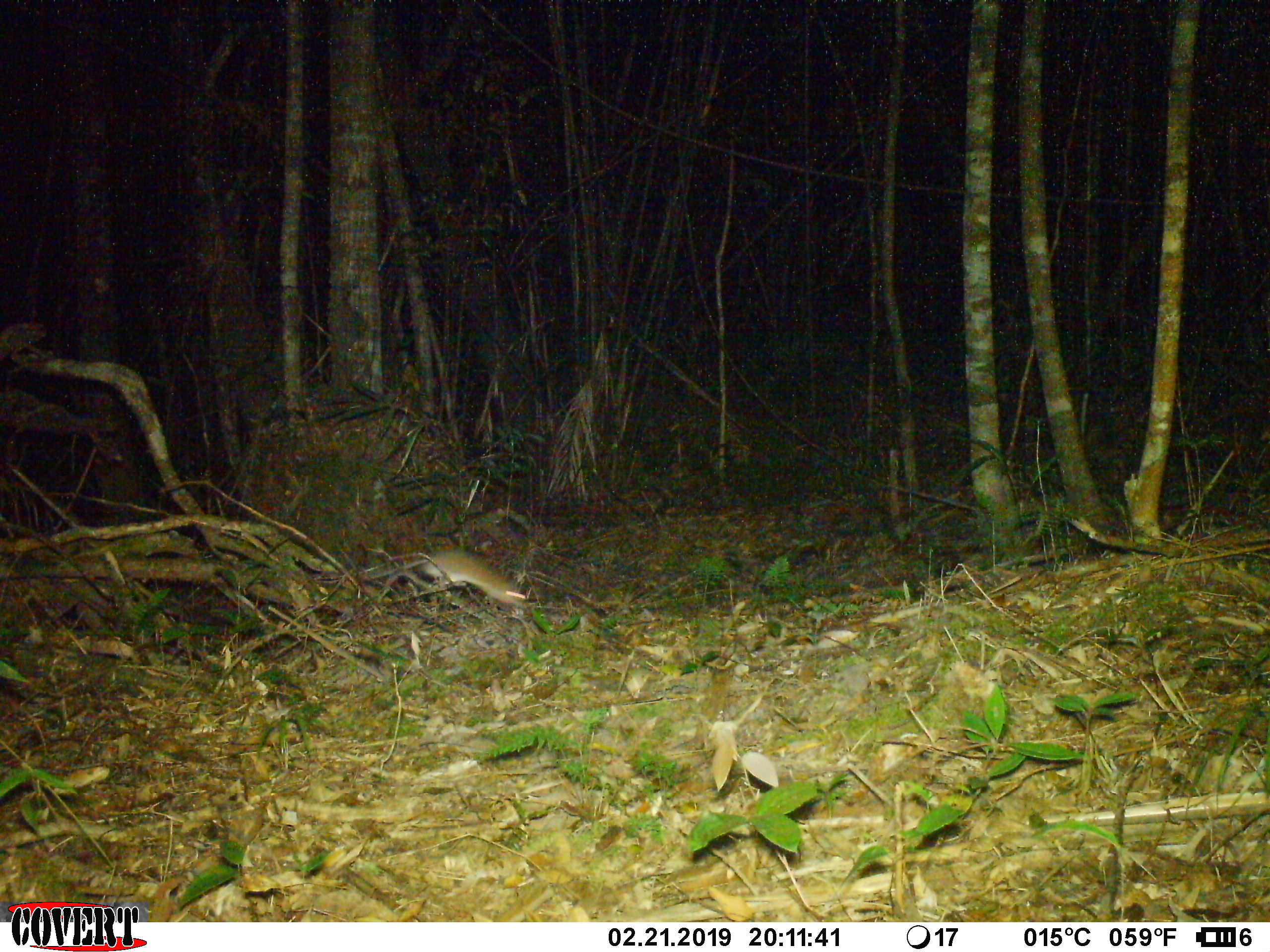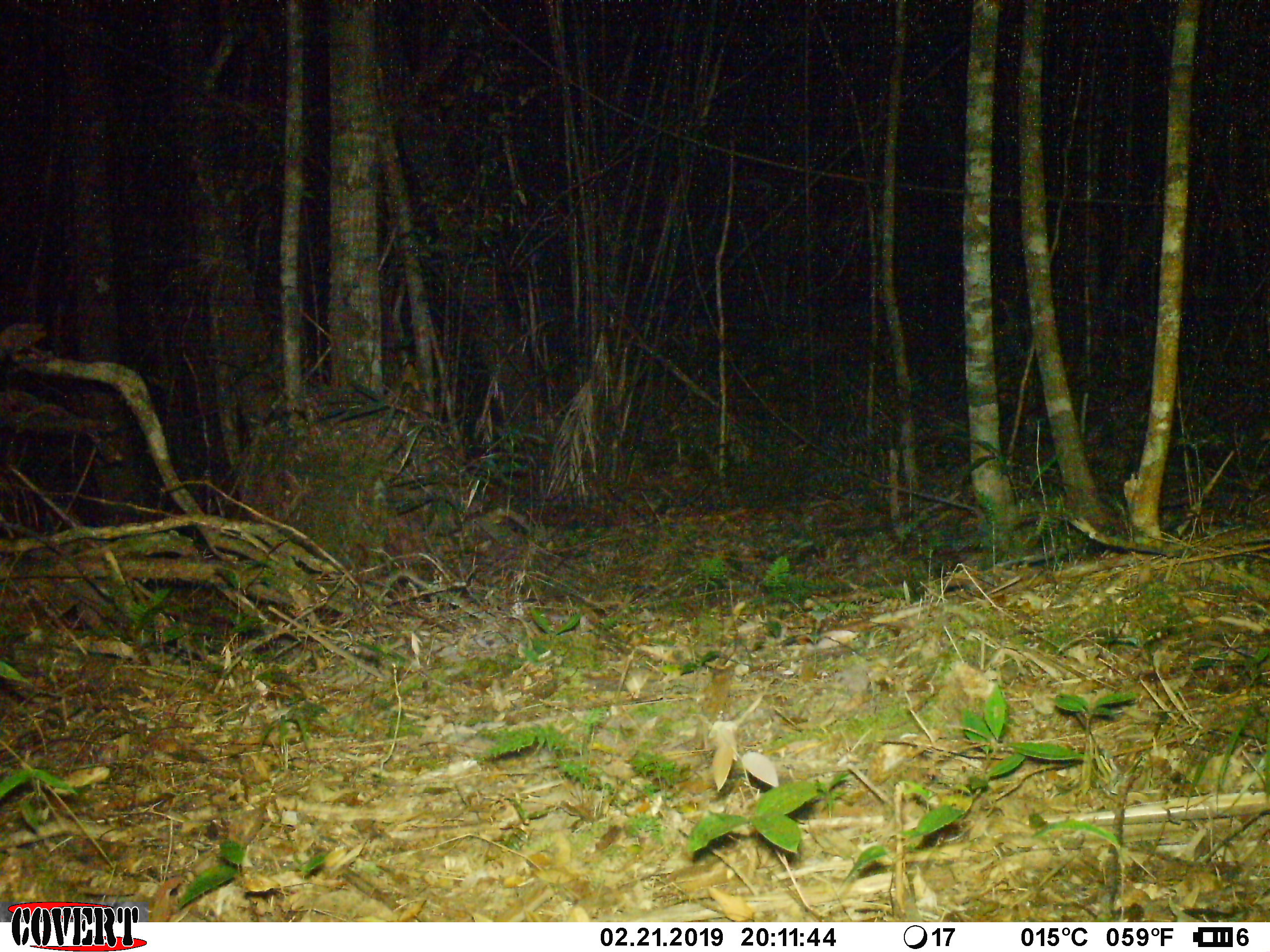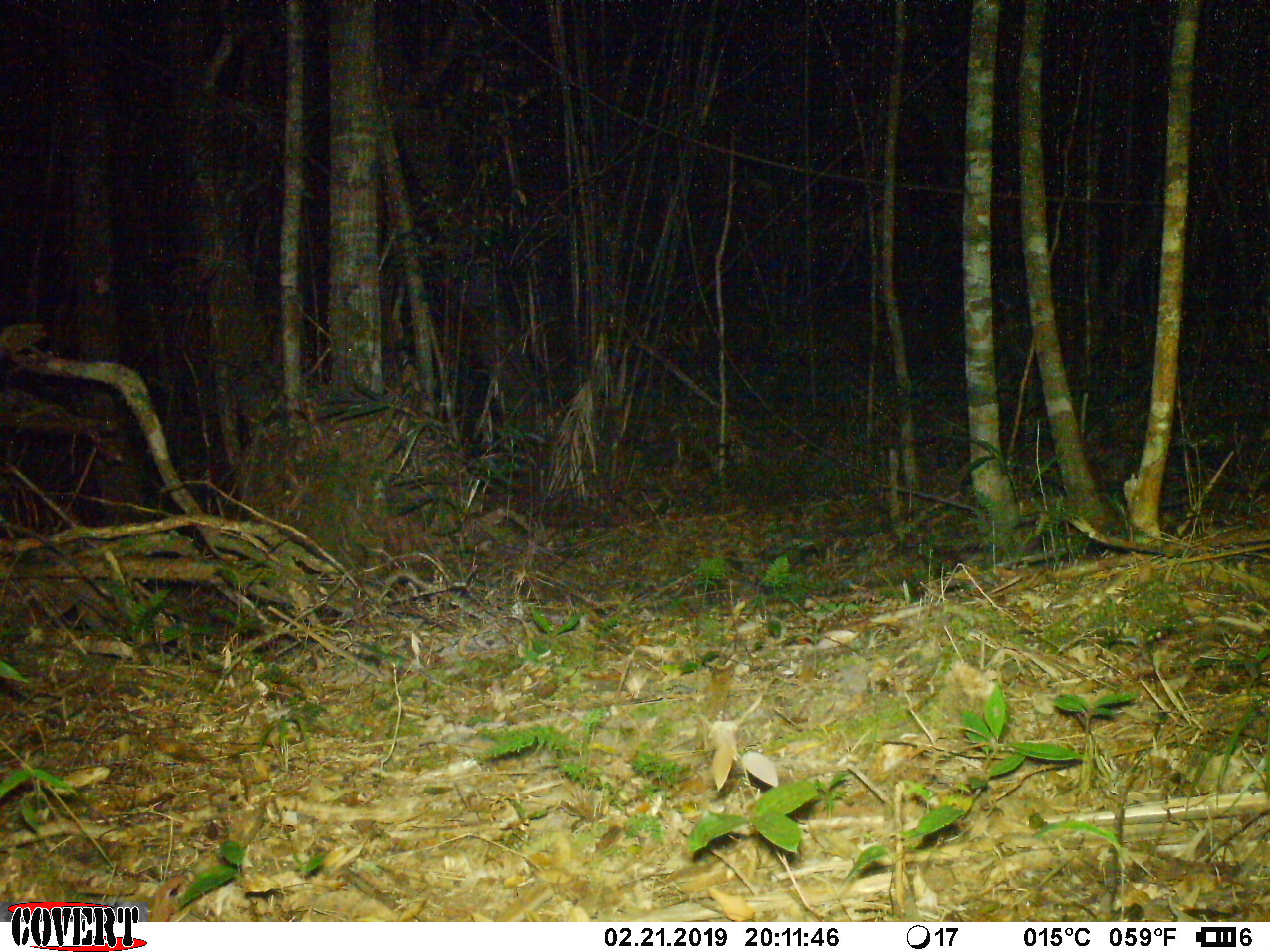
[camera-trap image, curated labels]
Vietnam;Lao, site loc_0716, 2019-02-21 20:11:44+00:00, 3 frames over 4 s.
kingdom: Animalia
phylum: Chordata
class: Mammalia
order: Rodentia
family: Muridae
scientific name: Muridae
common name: old-world mice and rats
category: unidentified murid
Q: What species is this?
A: Unidentified murid (old-world mice and rats) (Muridae).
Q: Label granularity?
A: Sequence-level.